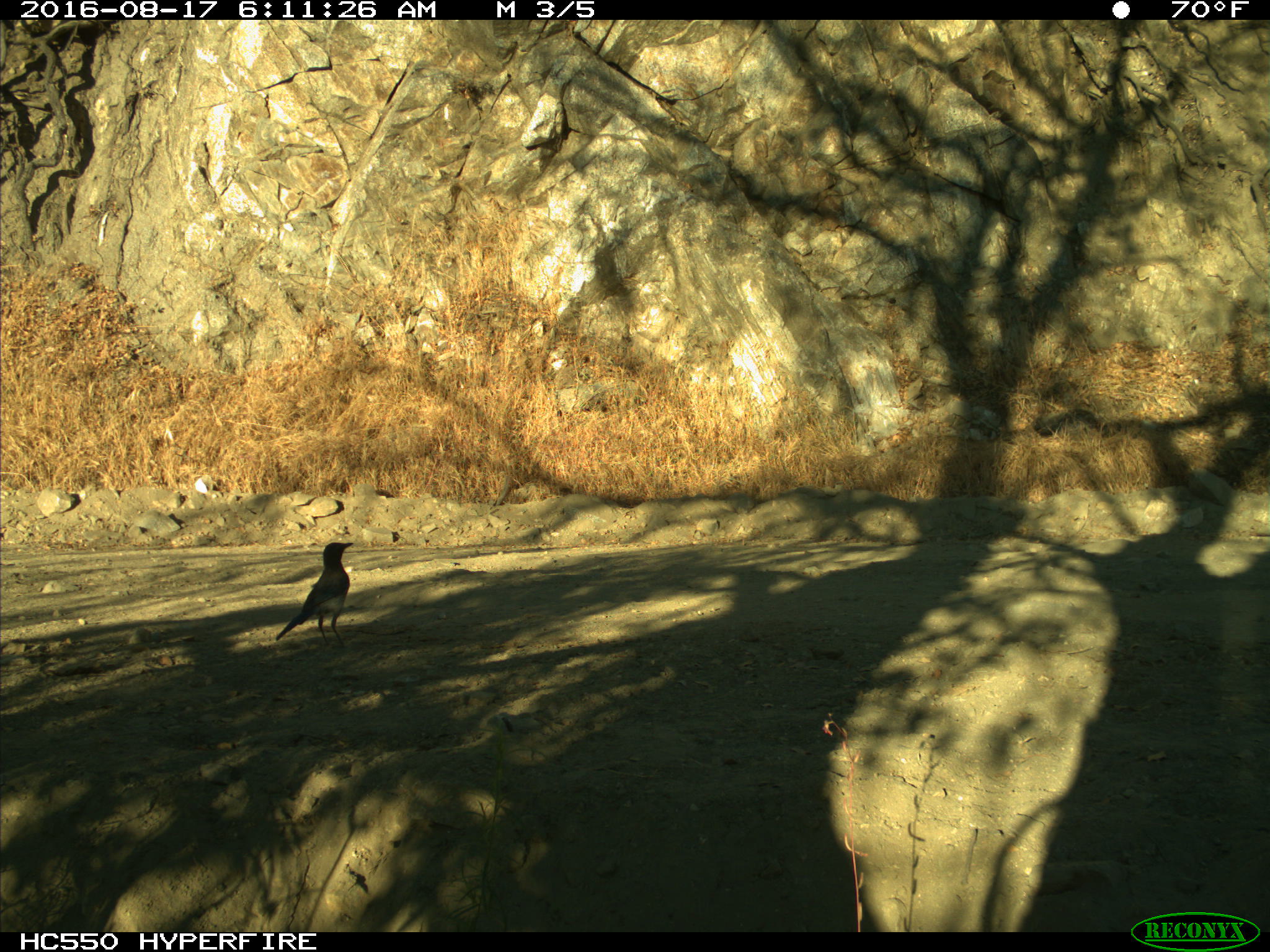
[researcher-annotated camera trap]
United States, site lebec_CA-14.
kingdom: Animalia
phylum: Chordata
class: Aves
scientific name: Aves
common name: birds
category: unidentified bird